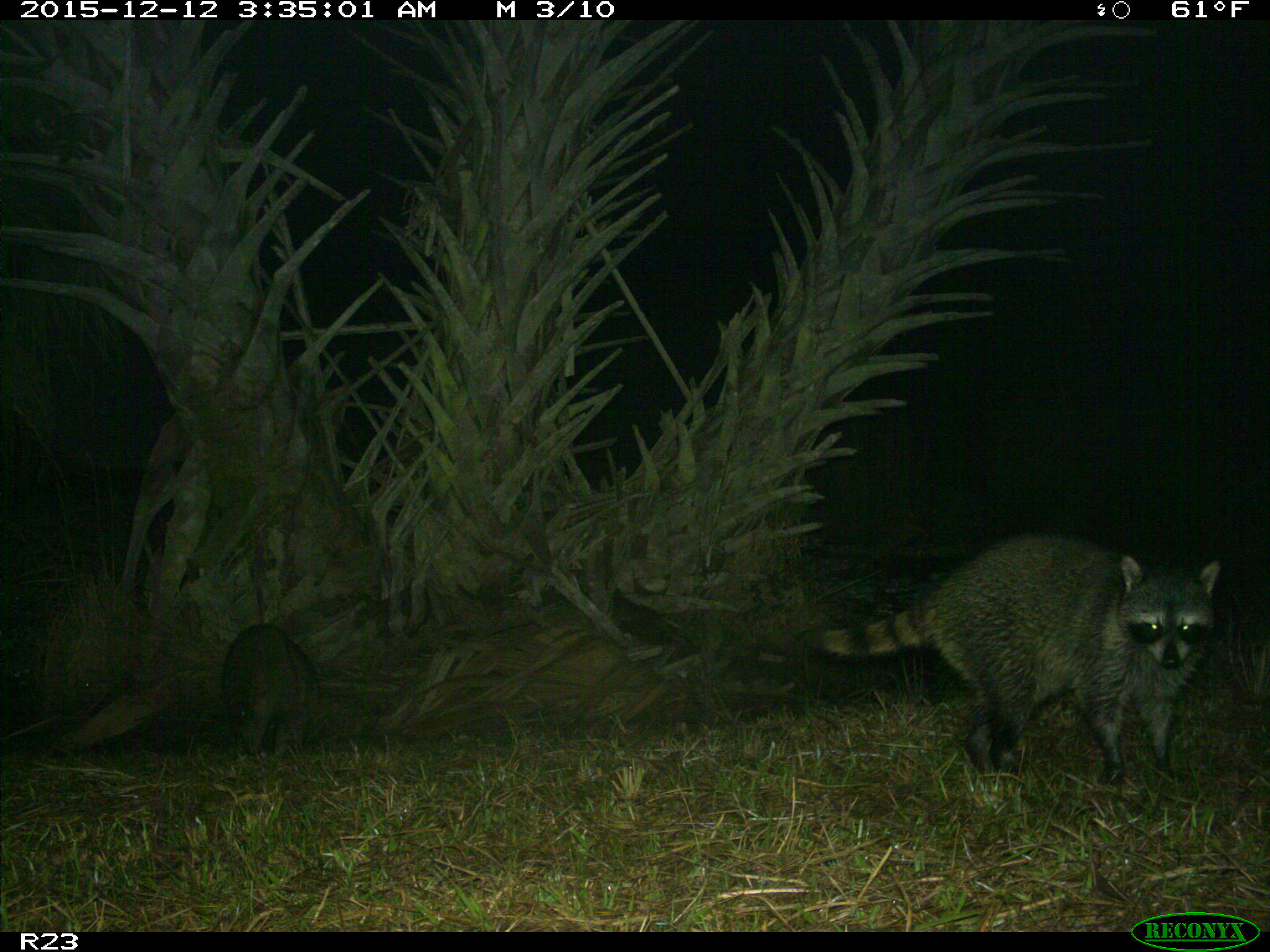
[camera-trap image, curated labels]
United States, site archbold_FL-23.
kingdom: Animalia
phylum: Chordata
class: Mammalia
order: Carnivora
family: Procyonidae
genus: Procyon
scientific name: Procyon lotor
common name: common raccoon